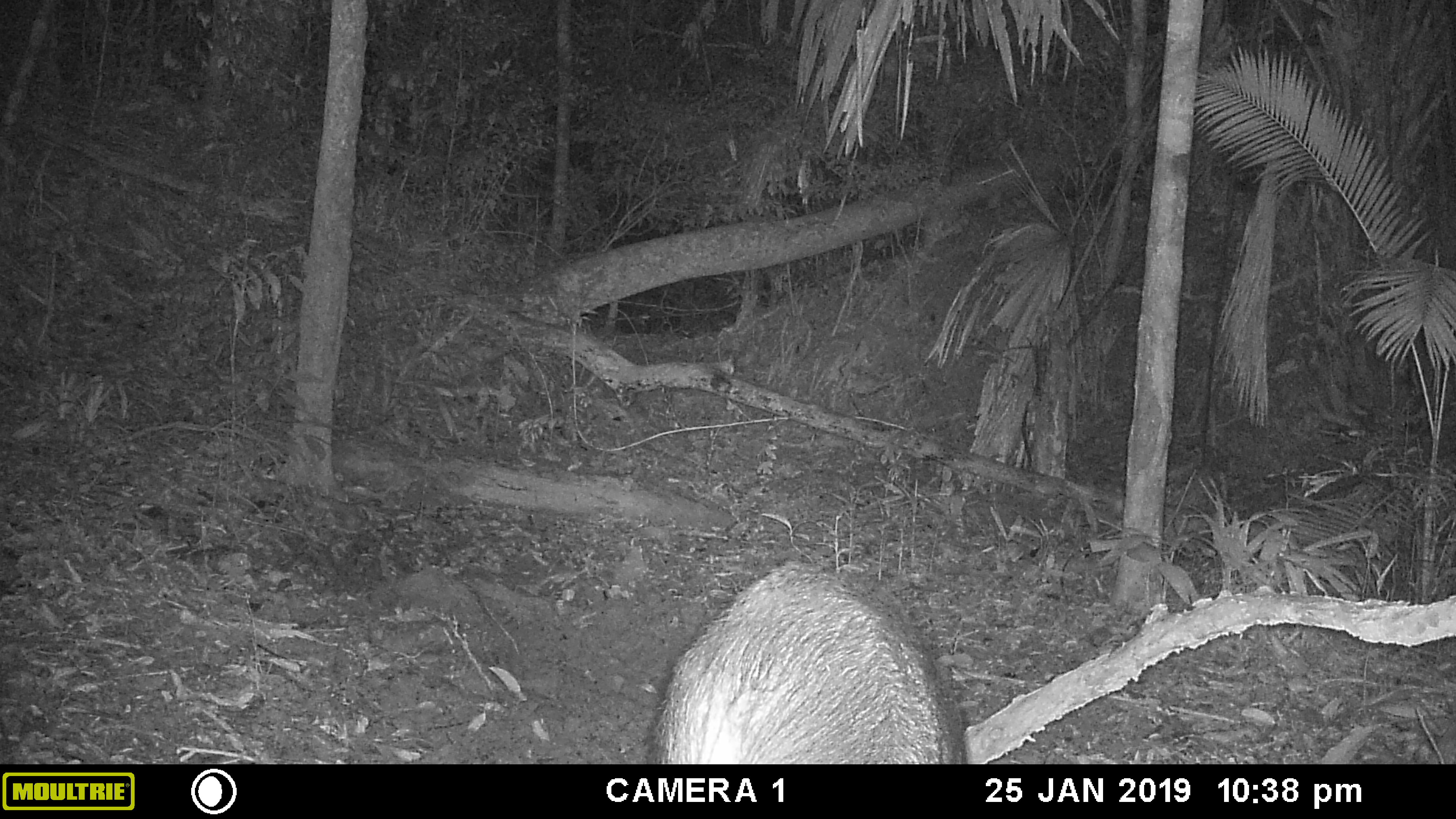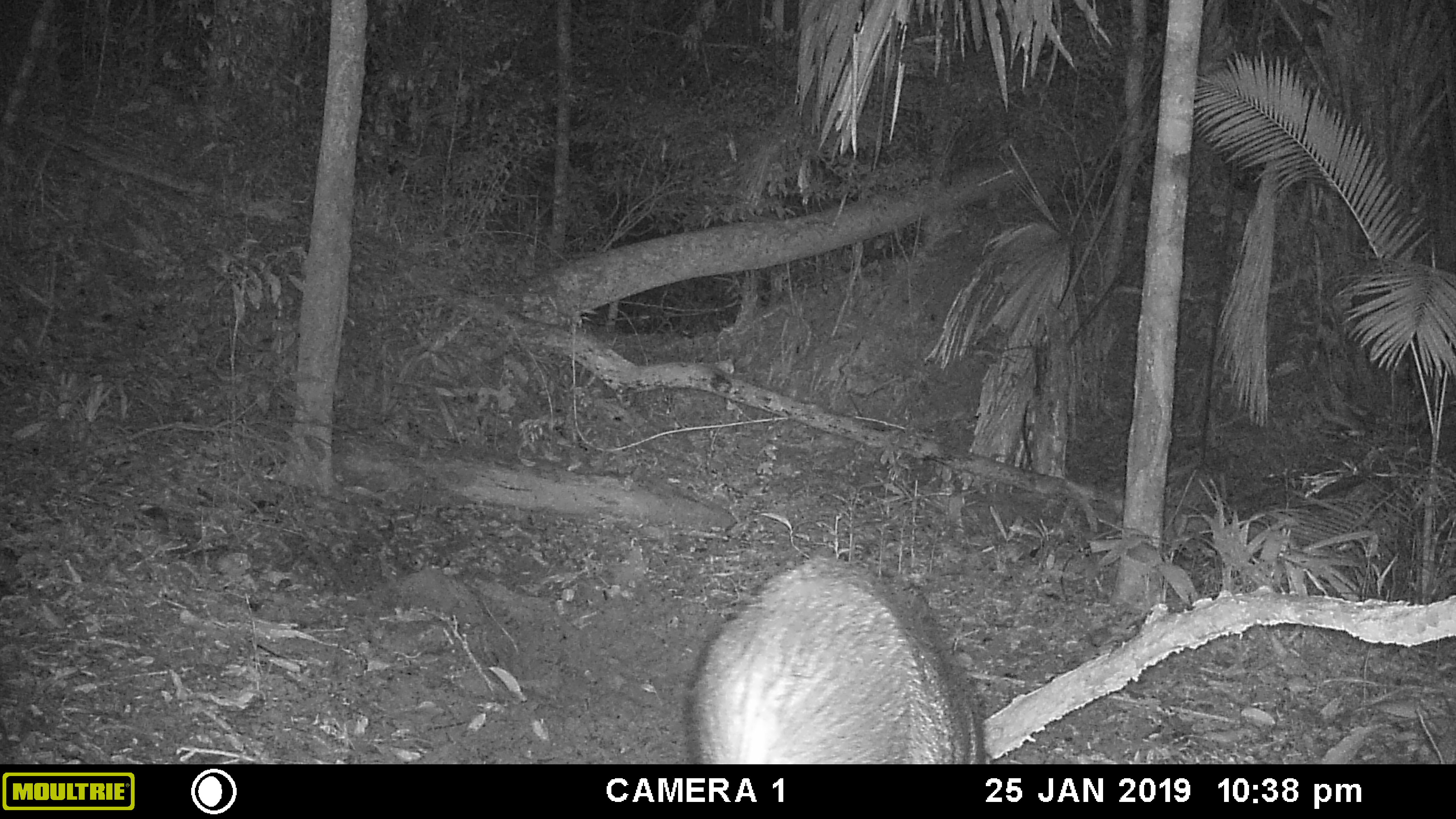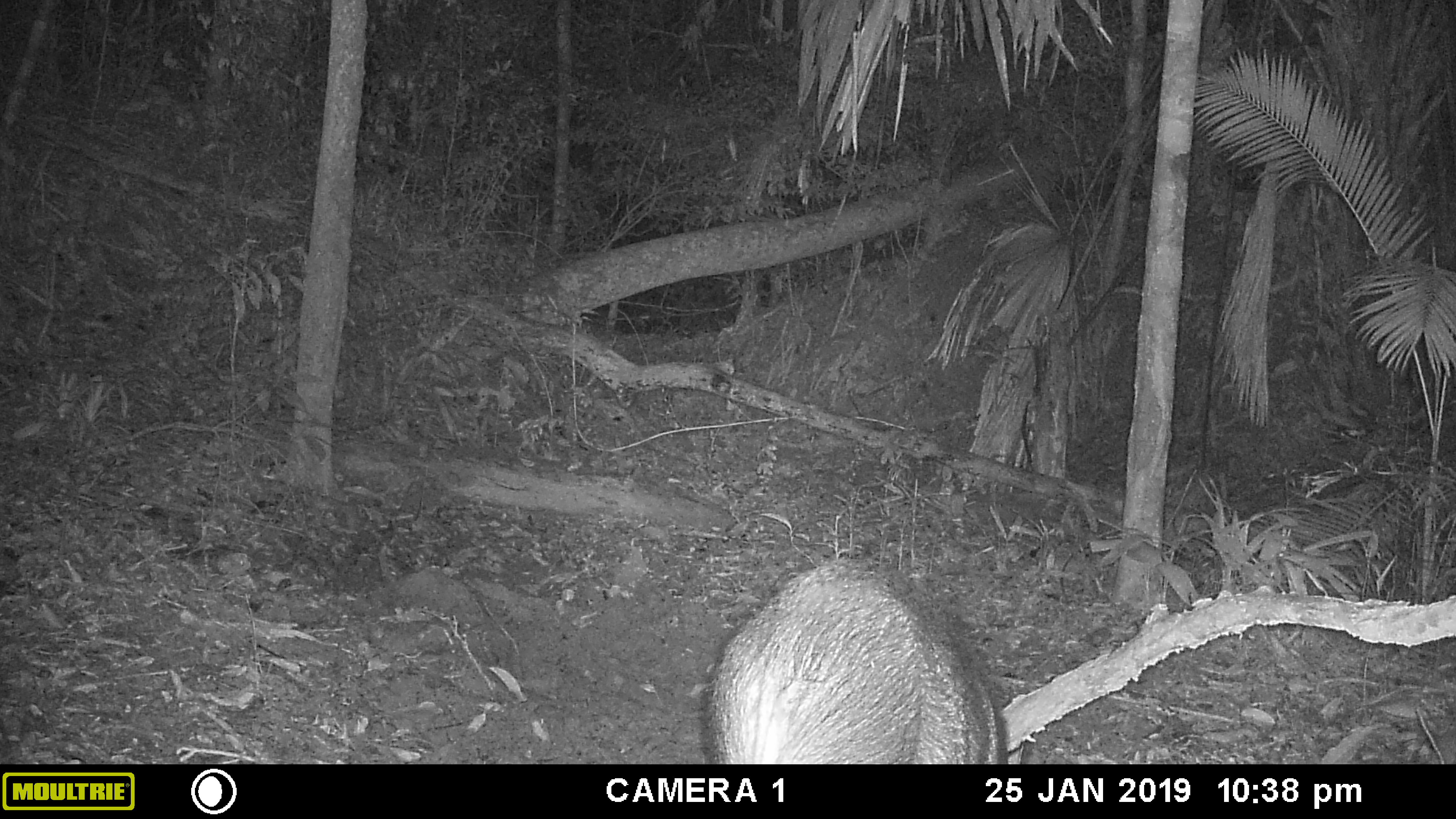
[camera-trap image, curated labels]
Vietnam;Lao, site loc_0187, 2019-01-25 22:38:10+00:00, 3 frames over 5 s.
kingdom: Animalia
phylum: Chordata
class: Mammalia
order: Artiodactyla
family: Suidae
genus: Sus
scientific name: Sus scrofa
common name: eurasian wild pig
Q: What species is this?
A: Eurasian wild pig (Sus scrofa).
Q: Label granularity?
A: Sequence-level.